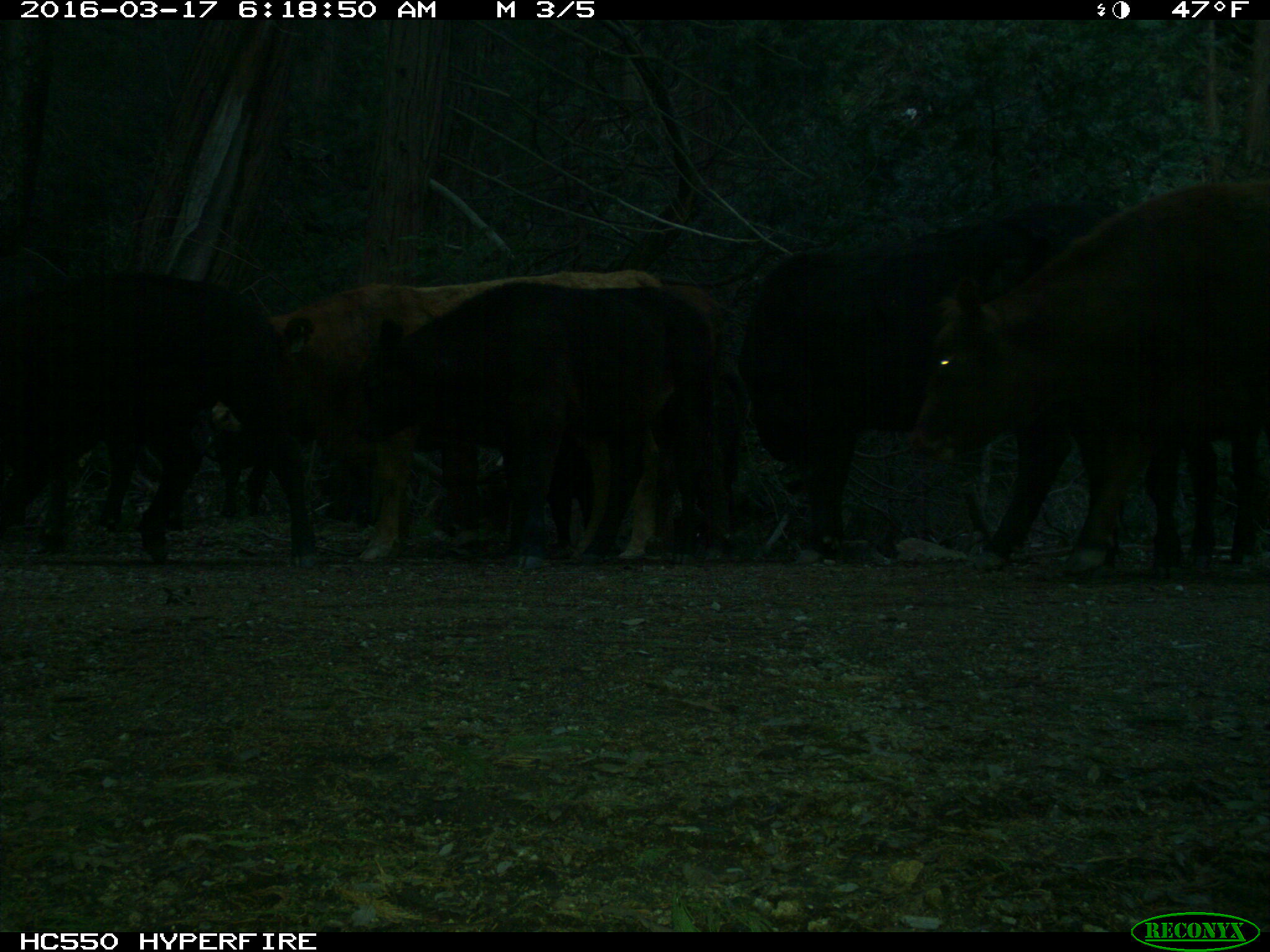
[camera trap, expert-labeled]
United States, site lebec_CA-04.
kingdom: Animalia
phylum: Chordata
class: Mammalia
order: Artiodactyla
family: Bovidae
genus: Bos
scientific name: Bos taurus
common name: domestic cow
Bos taurus (domestic cow).